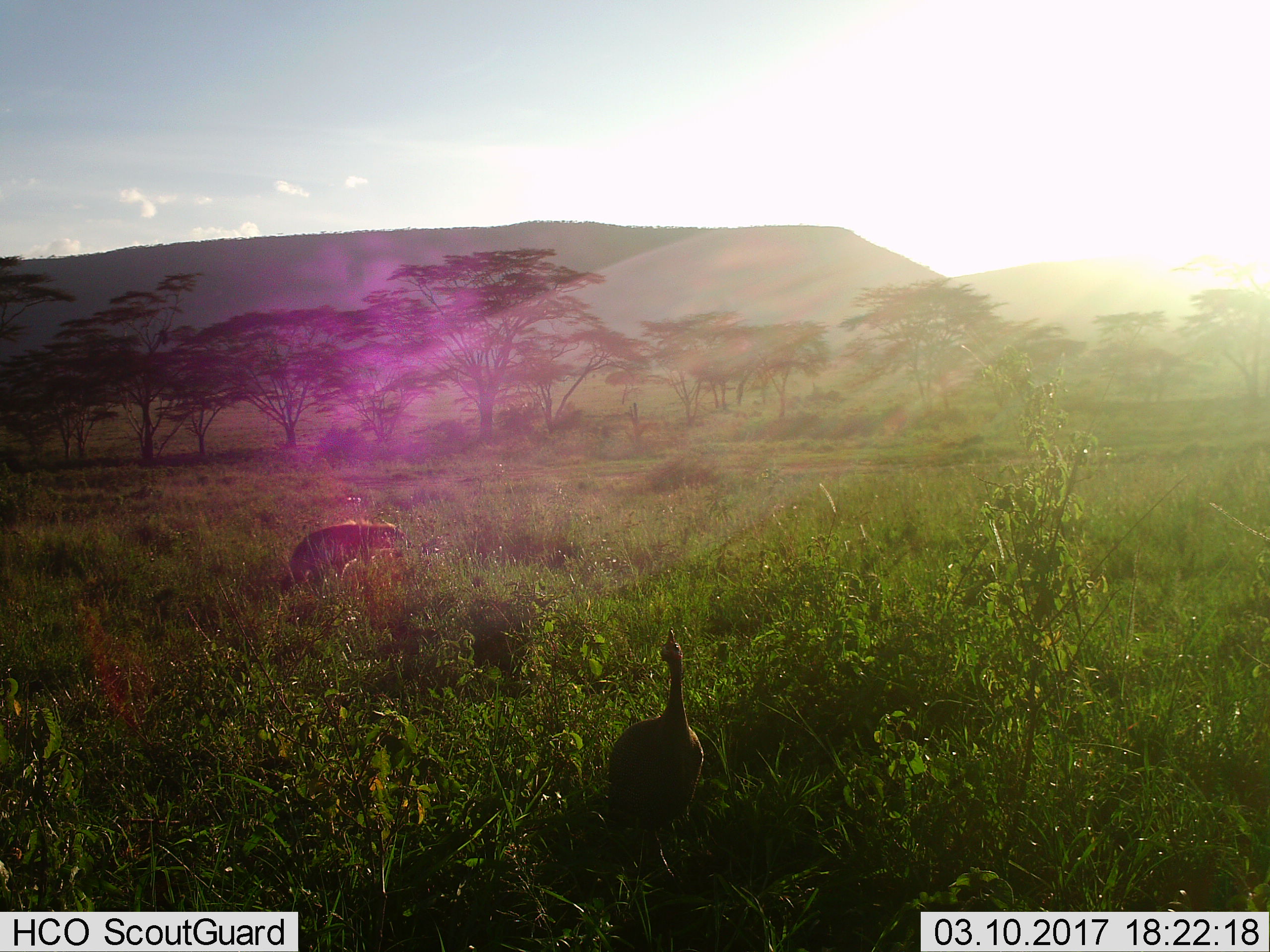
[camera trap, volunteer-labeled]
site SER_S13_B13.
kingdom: Animalia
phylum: Chordata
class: Aves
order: Galliformes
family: Numididae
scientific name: Numididae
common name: guineafowl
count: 1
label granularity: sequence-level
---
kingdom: Animalia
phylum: Chordata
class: Mammalia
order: Carnivora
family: Hyaenidae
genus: Crocuta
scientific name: Crocuta crocuta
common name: spotted hyena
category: hyenaspotted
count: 1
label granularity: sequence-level